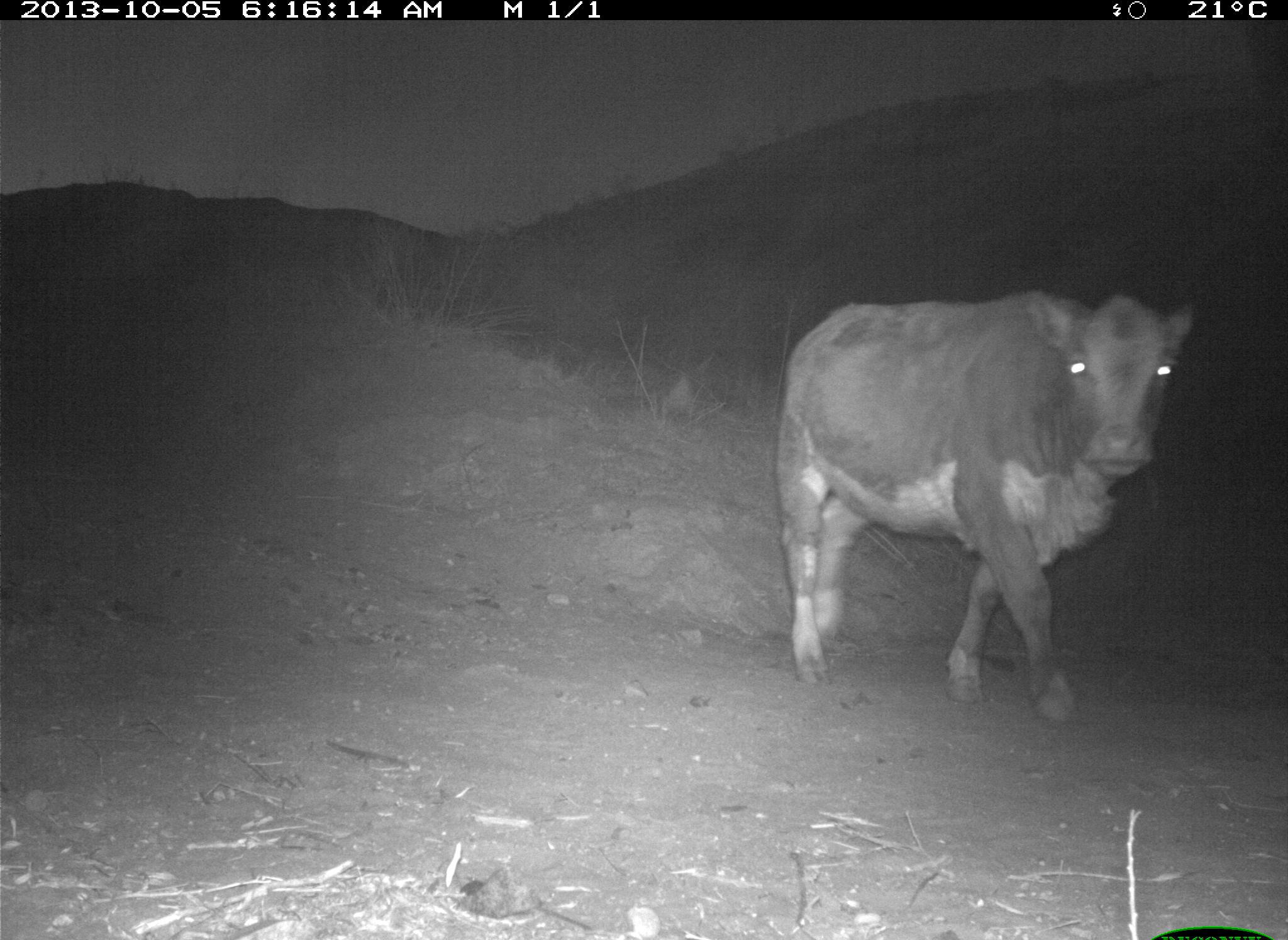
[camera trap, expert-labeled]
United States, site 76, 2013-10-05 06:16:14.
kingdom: Animalia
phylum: Chordata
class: Mammalia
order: Artiodactyla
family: Bovidae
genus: Bos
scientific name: Bos taurus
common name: cow